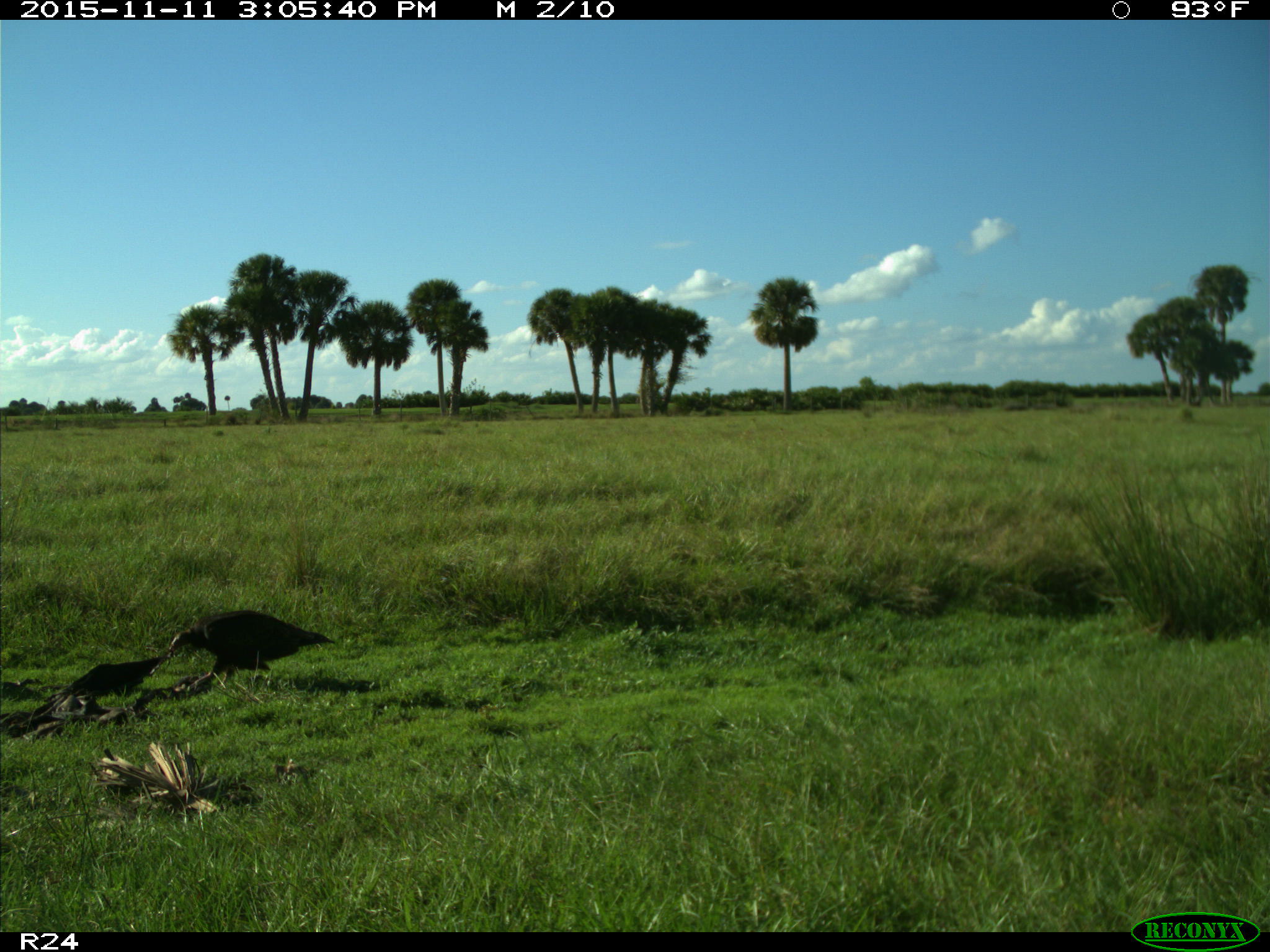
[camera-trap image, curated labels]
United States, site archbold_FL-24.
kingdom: Animalia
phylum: Chordata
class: Aves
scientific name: Aves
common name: birds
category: unidentified bird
Unidentified bird (birds) (Aves).